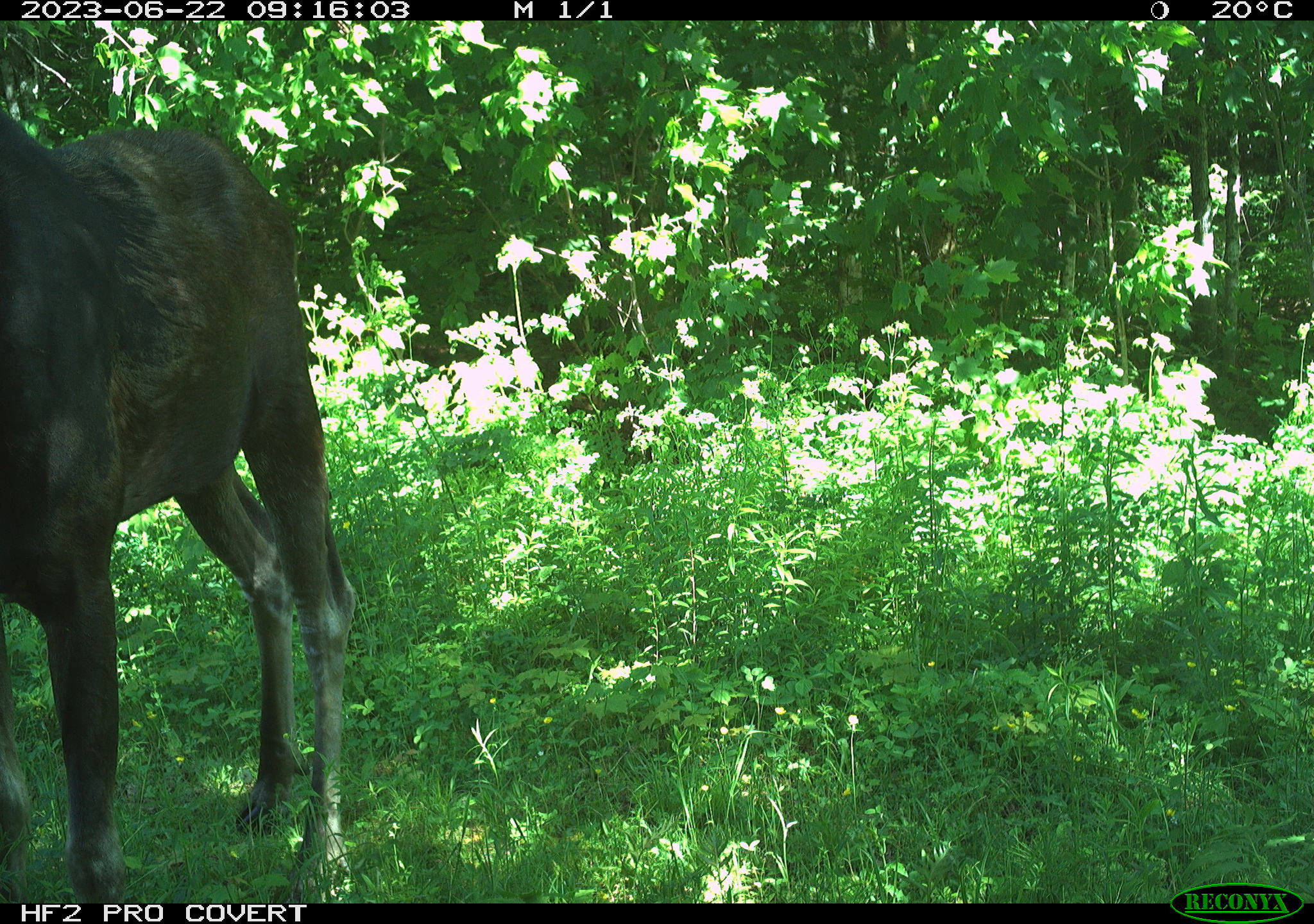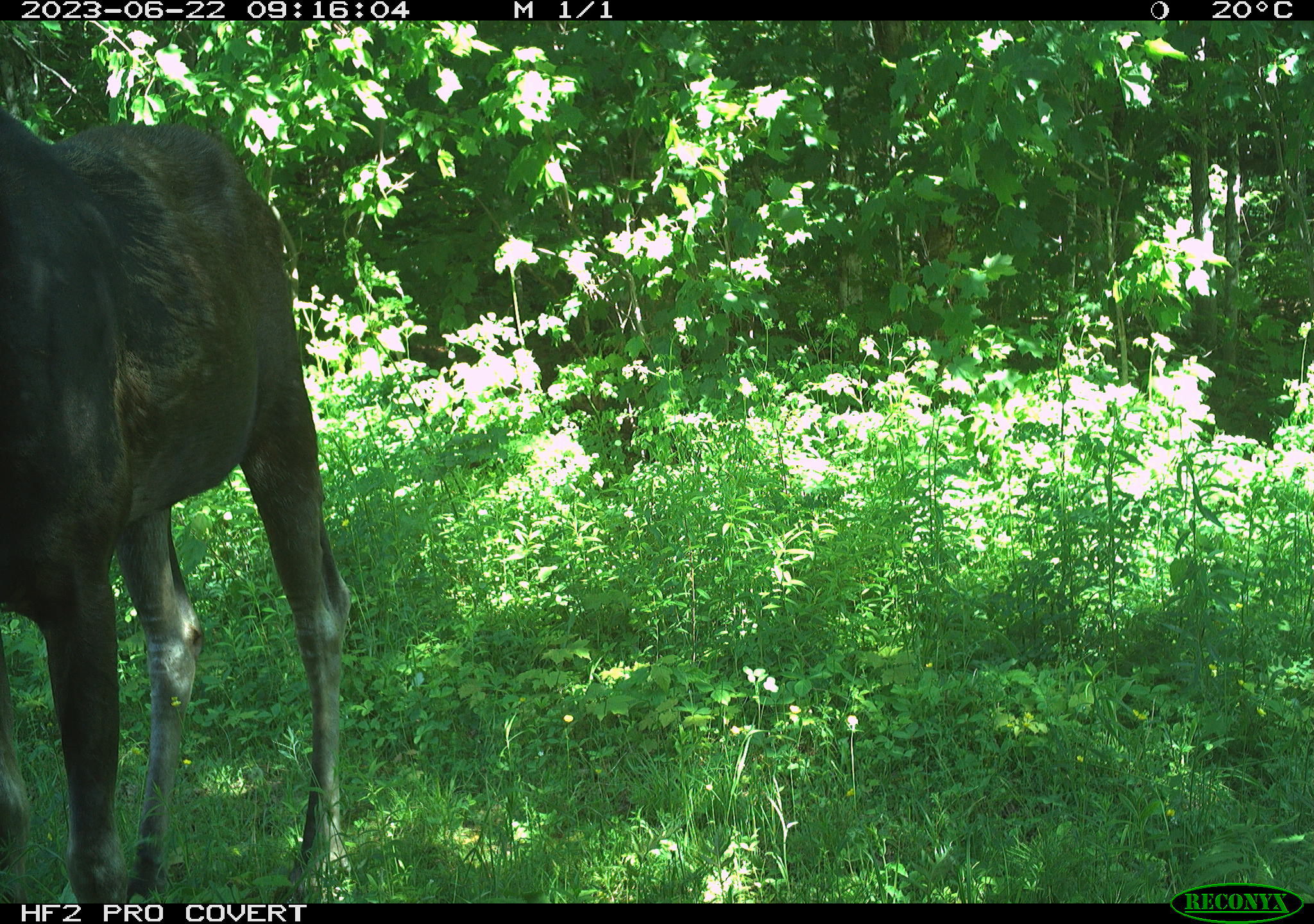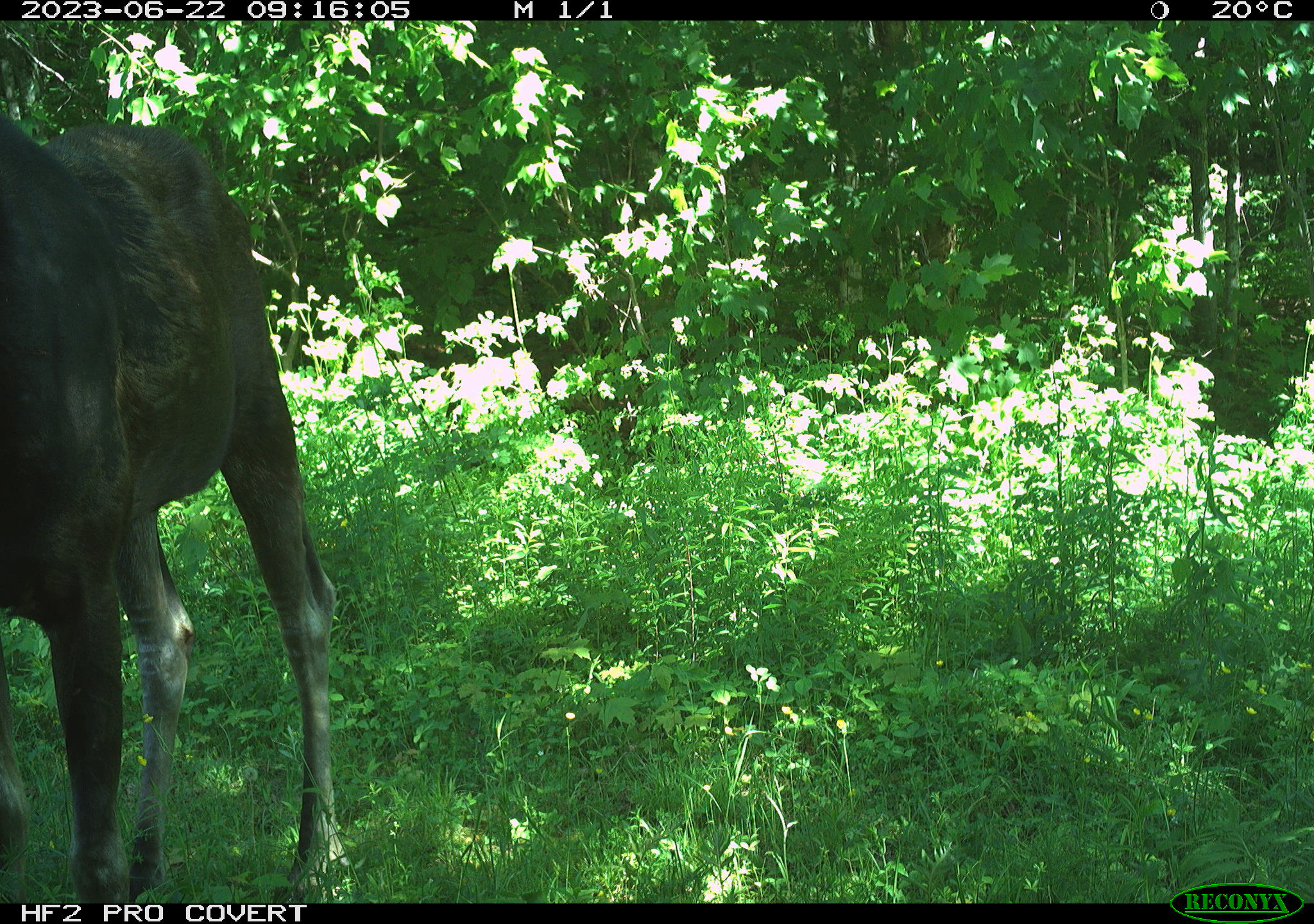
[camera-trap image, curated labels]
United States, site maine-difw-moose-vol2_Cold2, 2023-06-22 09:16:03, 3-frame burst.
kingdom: Animalia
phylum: Chordata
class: Mammalia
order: Artiodactyla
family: Cervidae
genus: Alces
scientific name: Alces alces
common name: moose